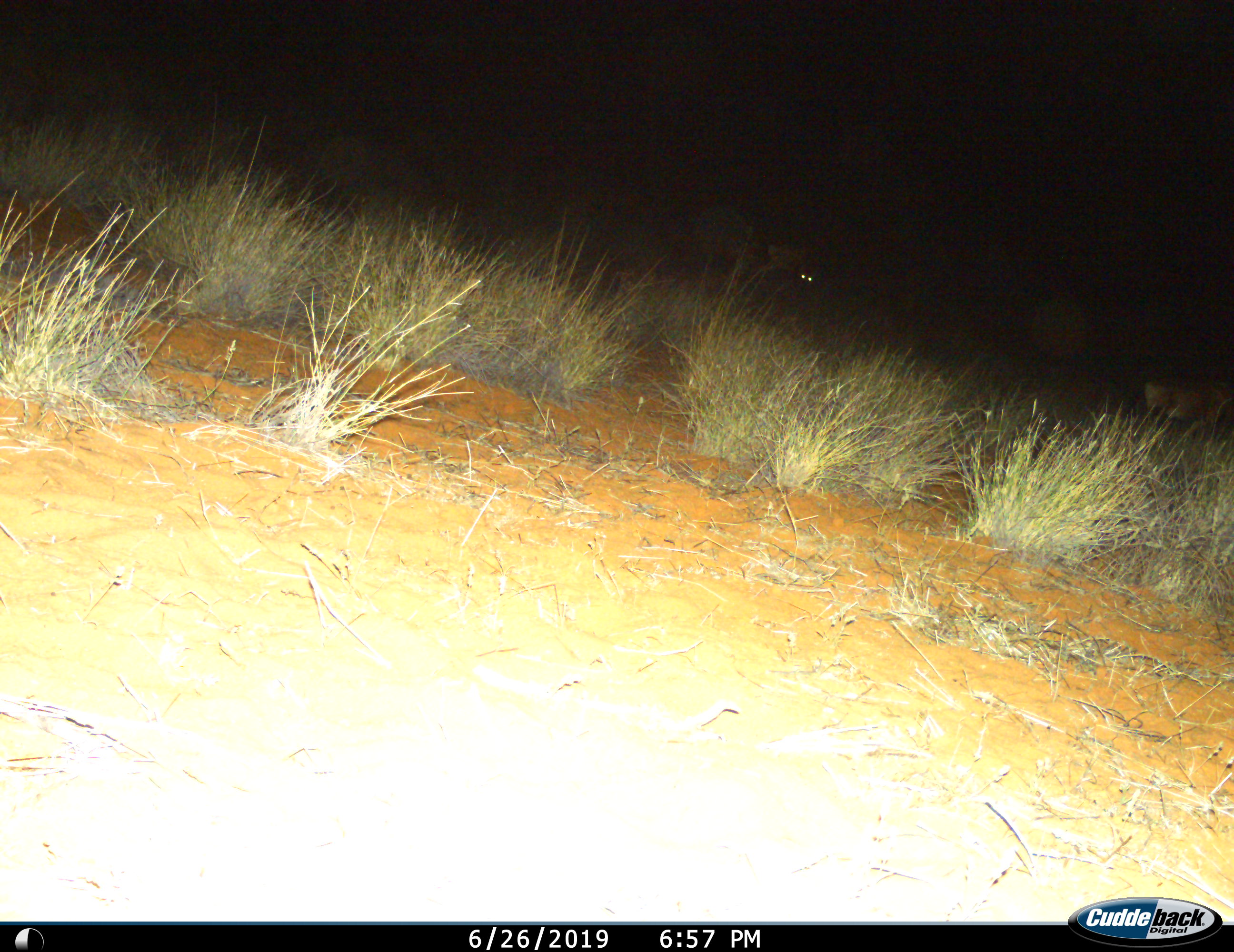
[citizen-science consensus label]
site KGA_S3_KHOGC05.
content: unidentified animal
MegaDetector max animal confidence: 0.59